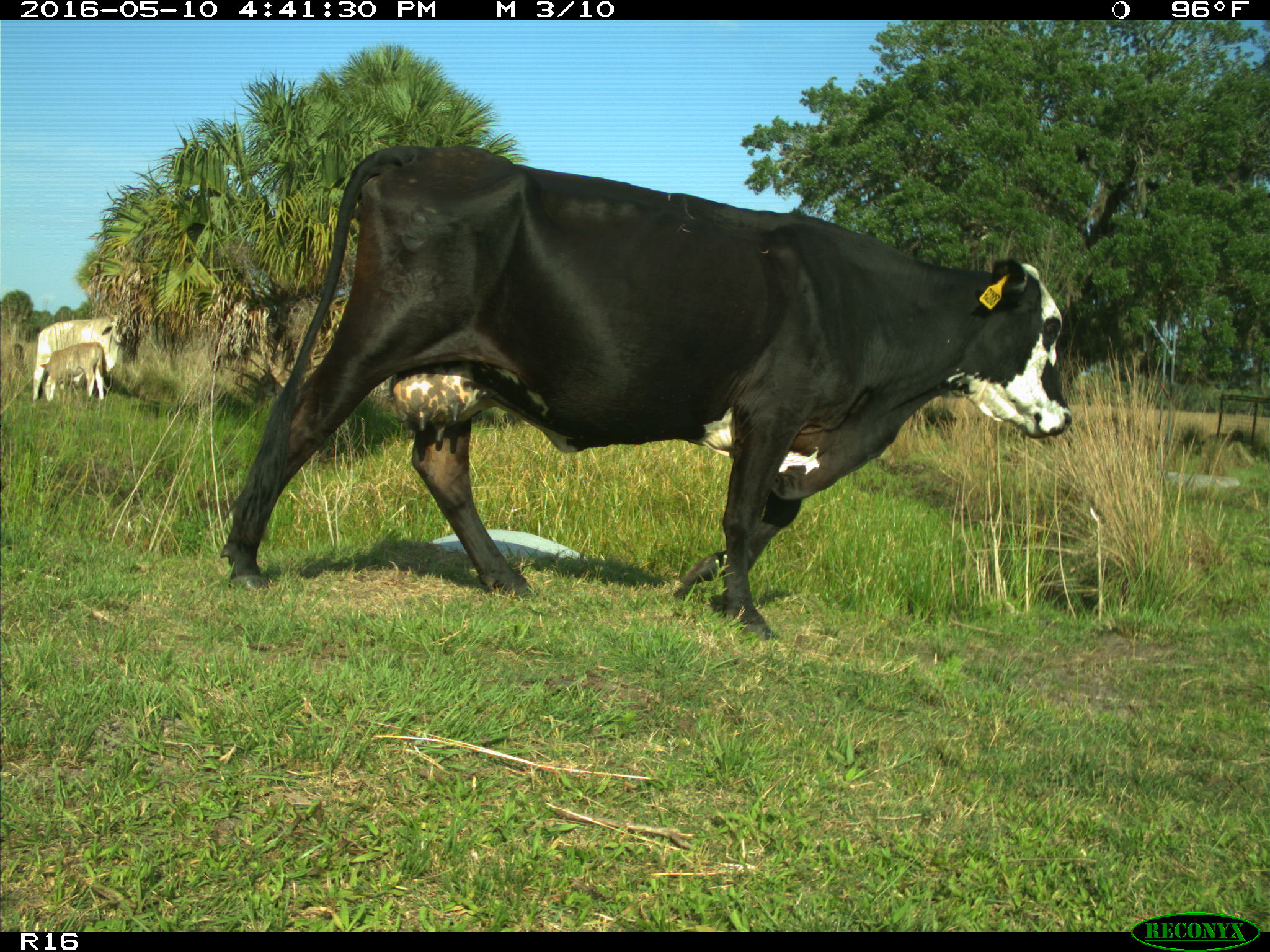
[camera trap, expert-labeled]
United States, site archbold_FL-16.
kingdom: Animalia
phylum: Chordata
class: Mammalia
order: Artiodactyla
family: Bovidae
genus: Bos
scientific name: Bos taurus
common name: domestic cow